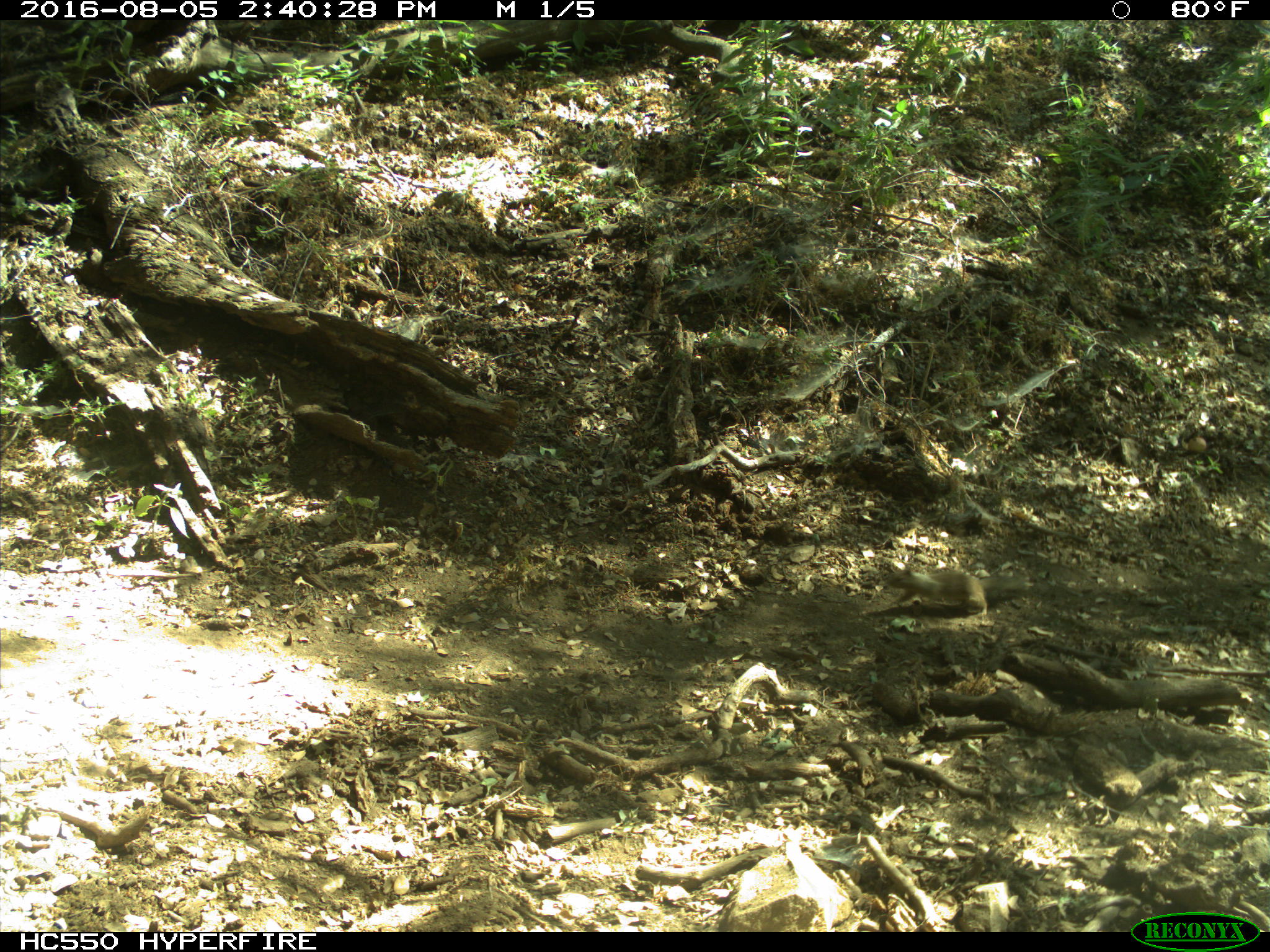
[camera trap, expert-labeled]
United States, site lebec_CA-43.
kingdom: Animalia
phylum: Chordata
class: Mammalia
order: Rodentia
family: Sciuridae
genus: Otospermophilus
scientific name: Otospermophilus beecheyi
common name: california ground squirrel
Otospermophilus beecheyi (california ground squirrel).